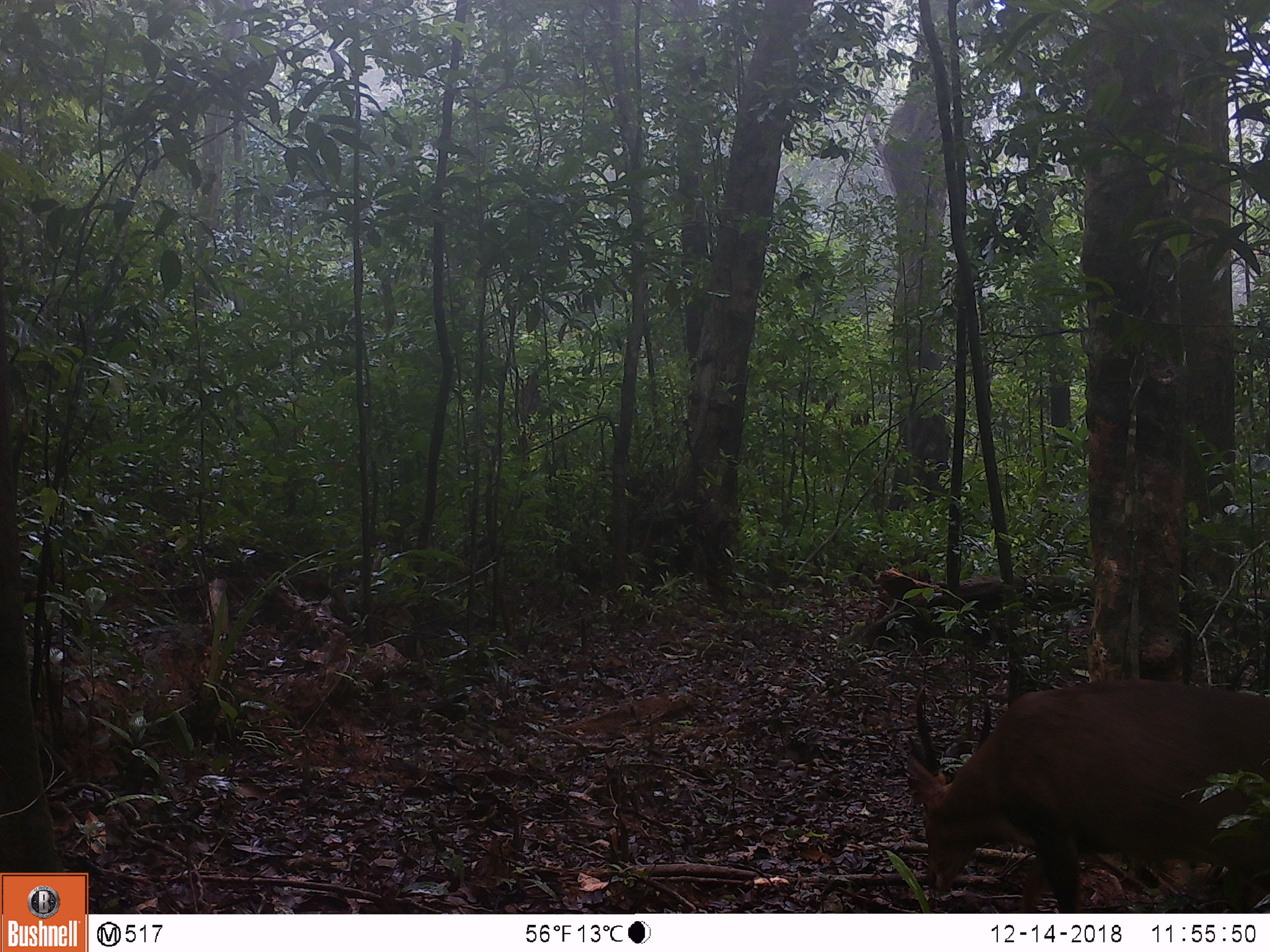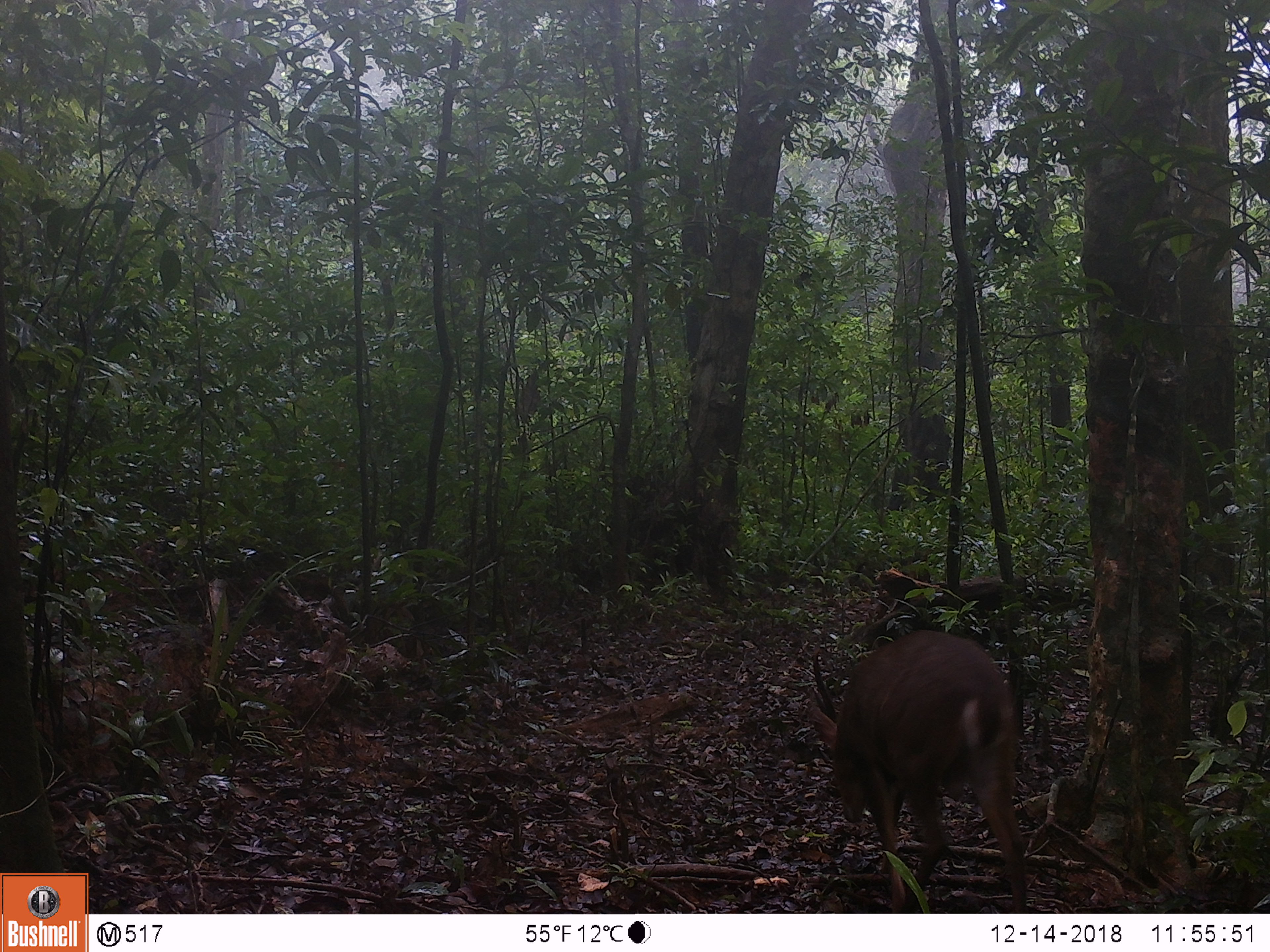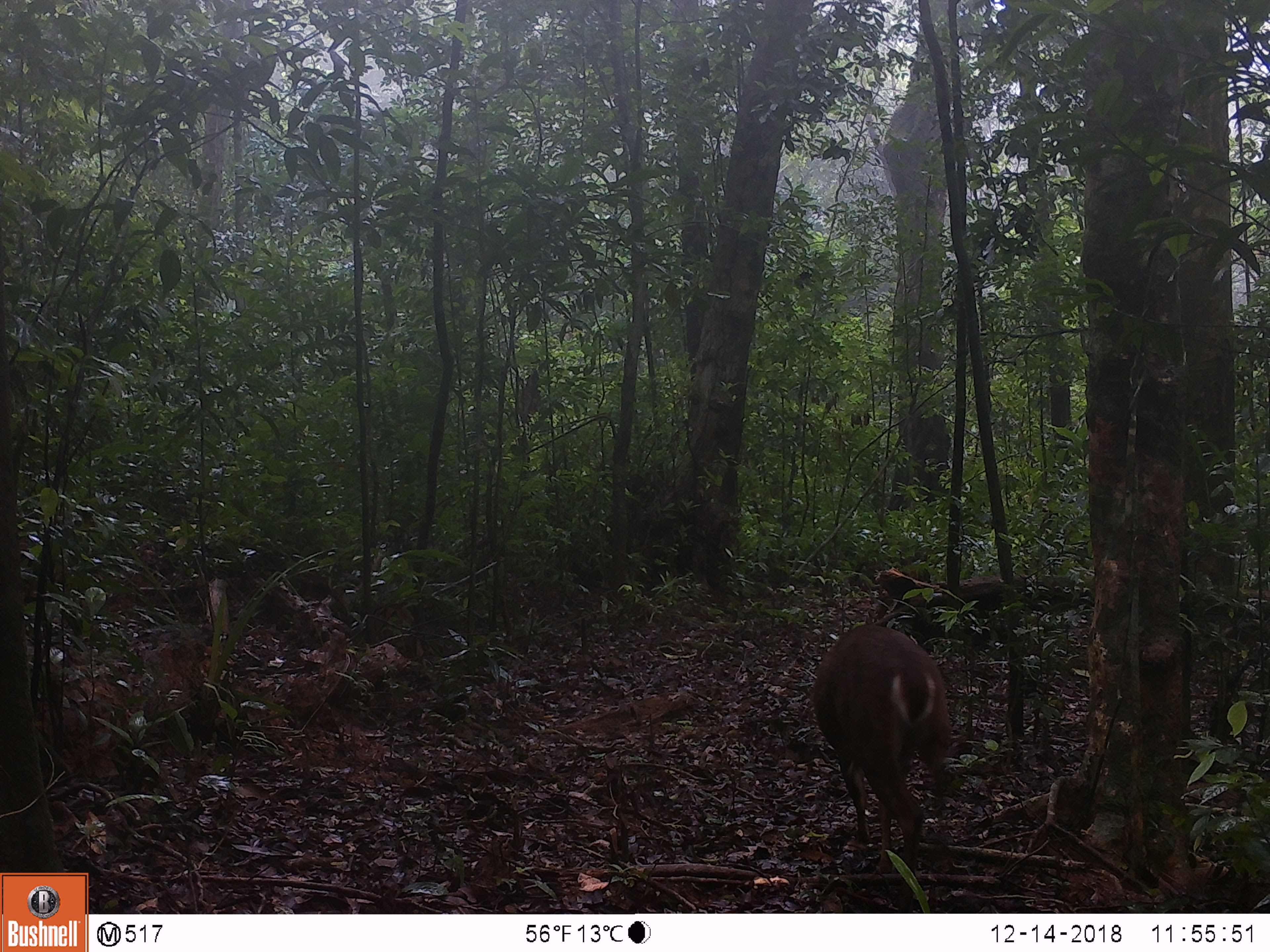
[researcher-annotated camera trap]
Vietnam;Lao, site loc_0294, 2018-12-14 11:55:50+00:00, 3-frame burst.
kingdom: Animalia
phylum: Chordata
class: Mammalia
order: Artiodactyla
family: Cervidae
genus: Muntiacus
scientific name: Muntiacus vuquangensis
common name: large-antlered muntjac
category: large antlered muntjac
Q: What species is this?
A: Large antlered muntjac (large-antlered muntjac) (Muntiacus vuquangensis).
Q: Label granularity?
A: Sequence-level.